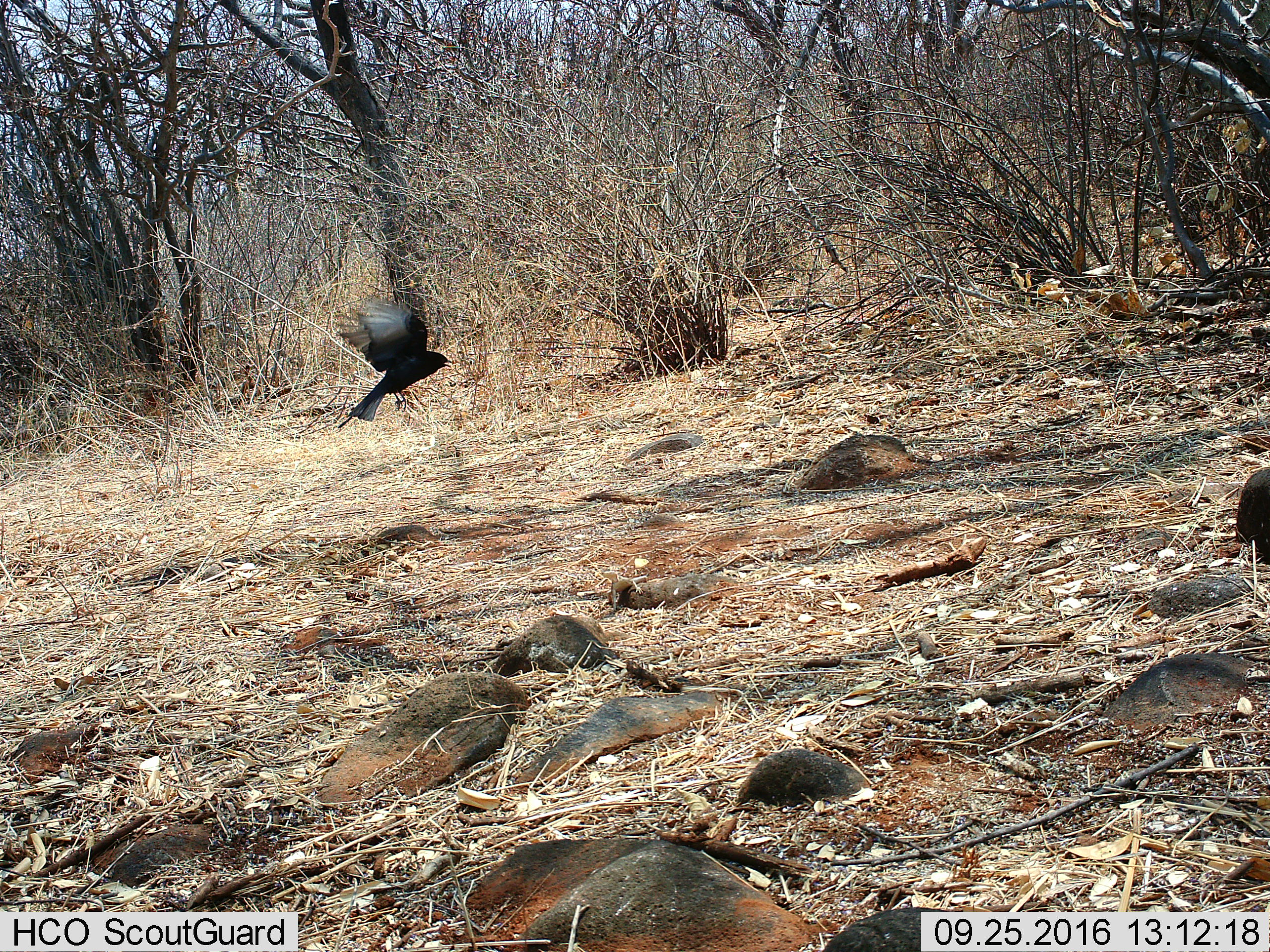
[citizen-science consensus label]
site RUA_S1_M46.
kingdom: Animalia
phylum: Chordata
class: Aves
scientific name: Aves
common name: bird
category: birdother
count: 1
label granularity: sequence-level